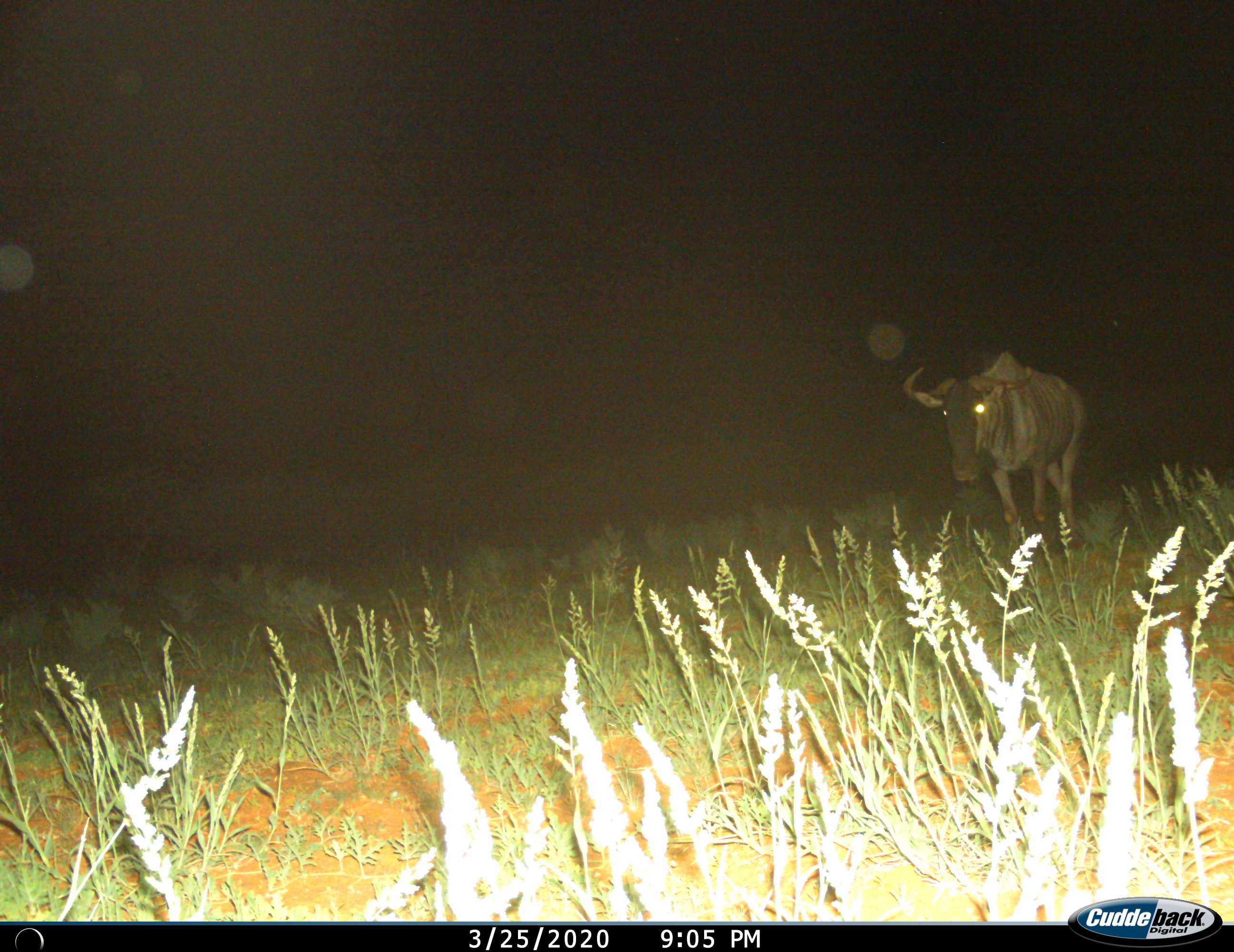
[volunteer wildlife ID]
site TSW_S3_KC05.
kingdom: Animalia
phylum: Chordata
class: Mammalia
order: Artiodactyla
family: Bovidae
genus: Connochaetes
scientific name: Connochaetes taurinus taurinus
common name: blue wildebeest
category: wildebeestblue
Wildebeestblue (blue wildebeest) (Connochaetes taurinus taurinus), count 1. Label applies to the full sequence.